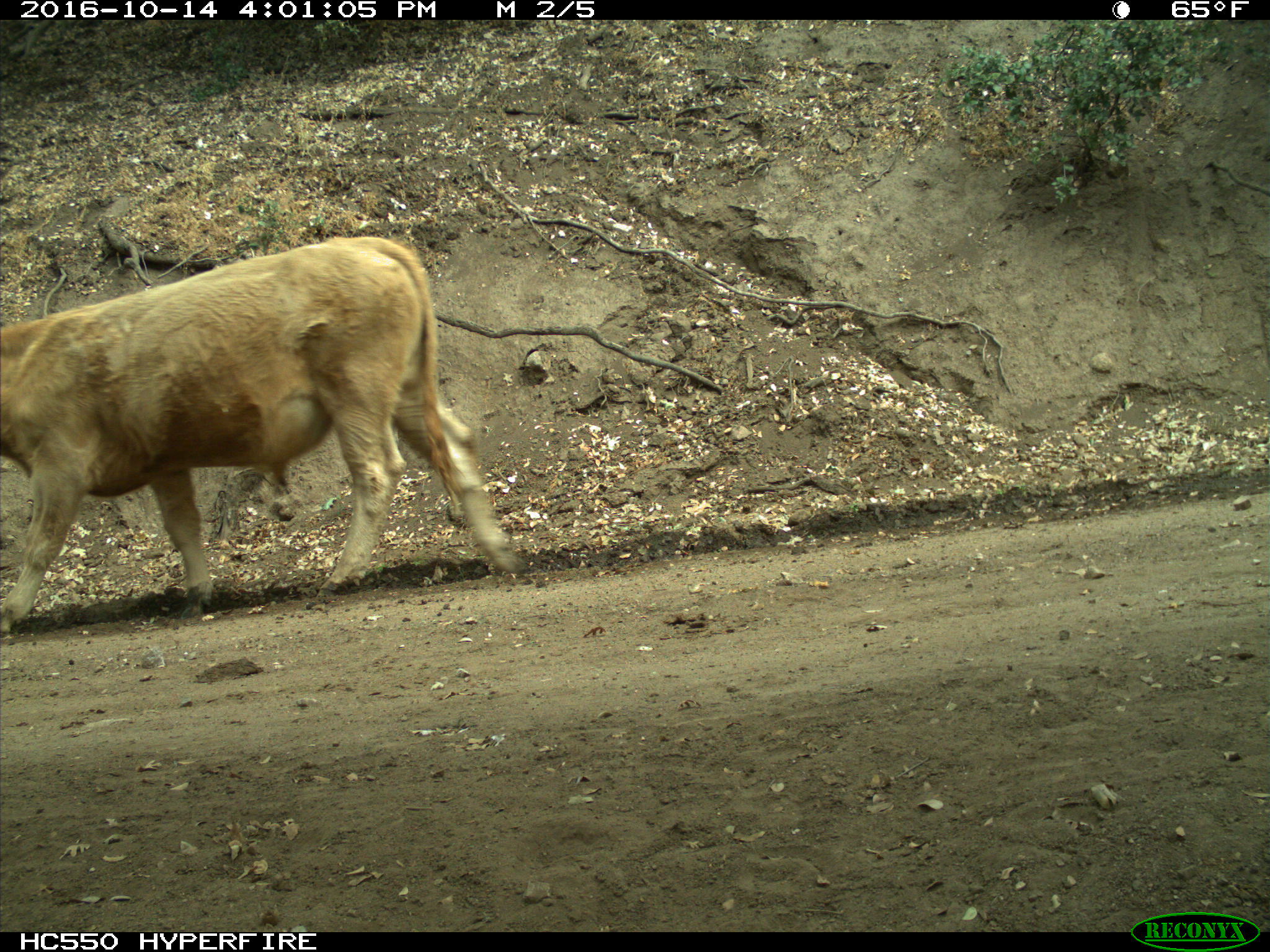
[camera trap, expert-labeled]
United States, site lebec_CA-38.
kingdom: Animalia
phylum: Chordata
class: Mammalia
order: Artiodactyla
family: Bovidae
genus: Bos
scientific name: Bos taurus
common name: domestic cow